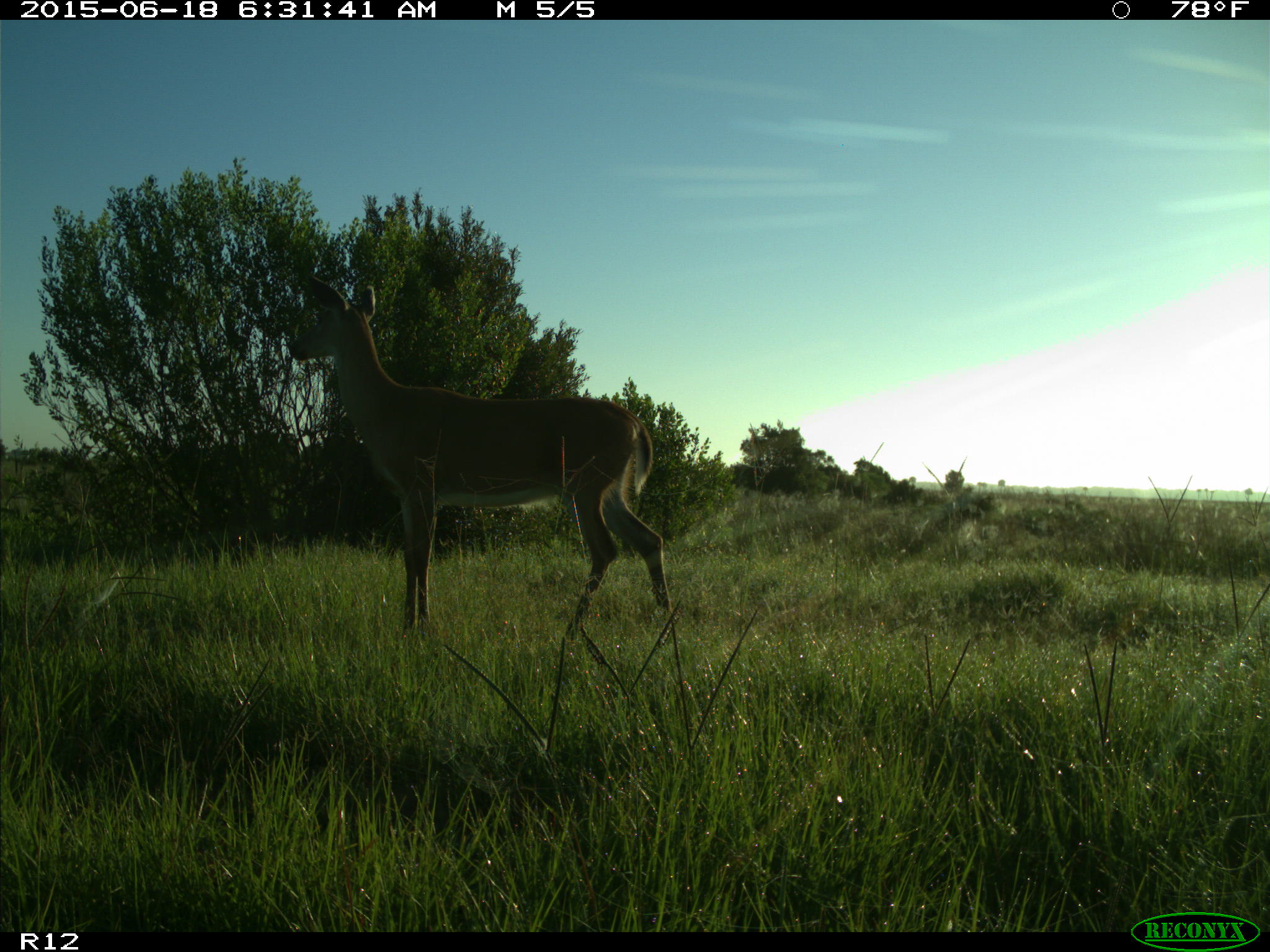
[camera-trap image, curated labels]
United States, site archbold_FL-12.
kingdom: Animalia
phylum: Chordata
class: Mammalia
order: Artiodactyla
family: Cervidae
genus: Odocoileus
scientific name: Odocoileus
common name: deer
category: unidentified deer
Unidentified deer (deer) (Odocoileus).